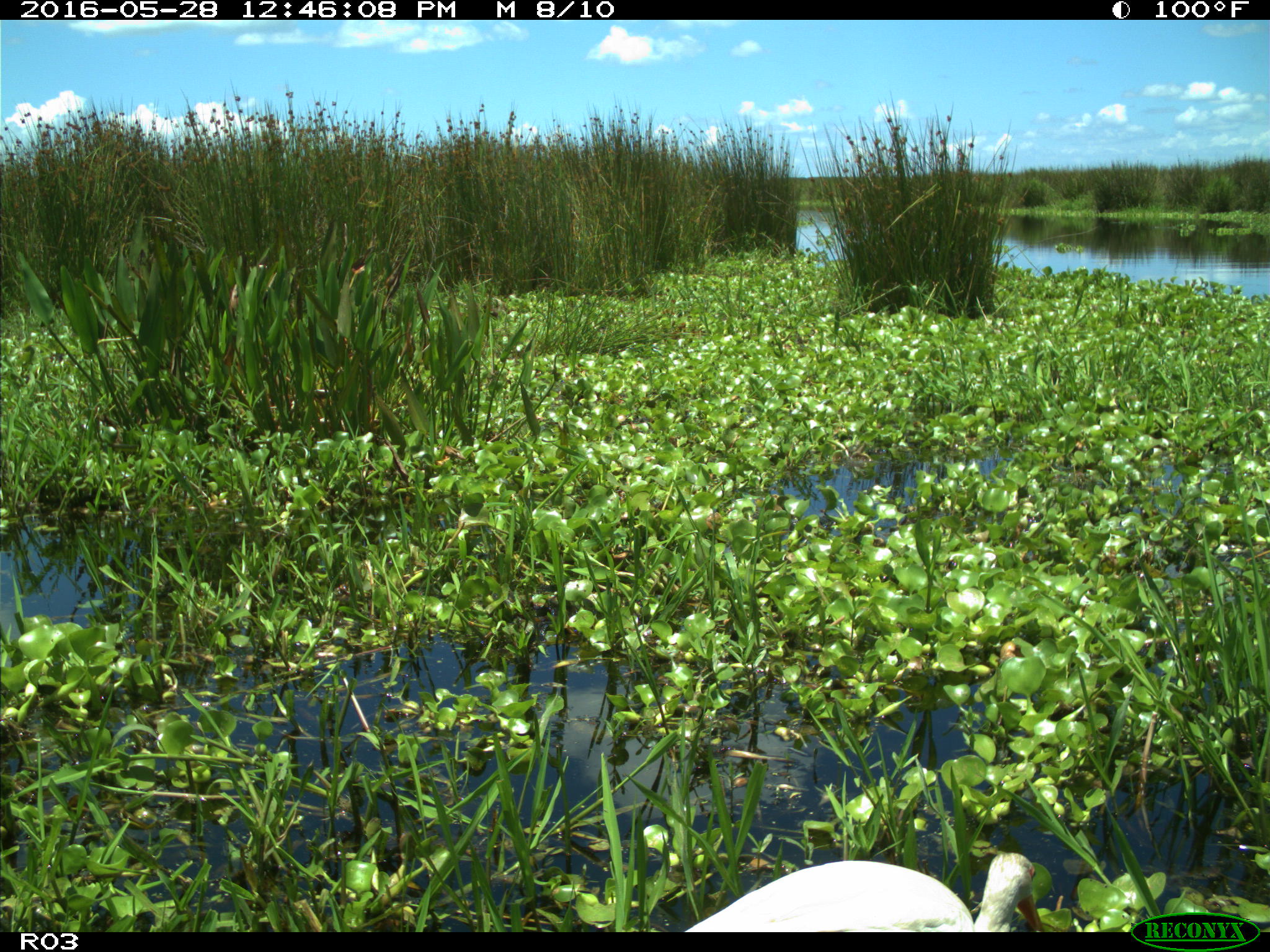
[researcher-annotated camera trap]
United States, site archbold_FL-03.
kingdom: Animalia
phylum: Chordata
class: Aves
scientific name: Aves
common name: birds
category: unidentified bird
Unidentified bird (birds) (Aves).